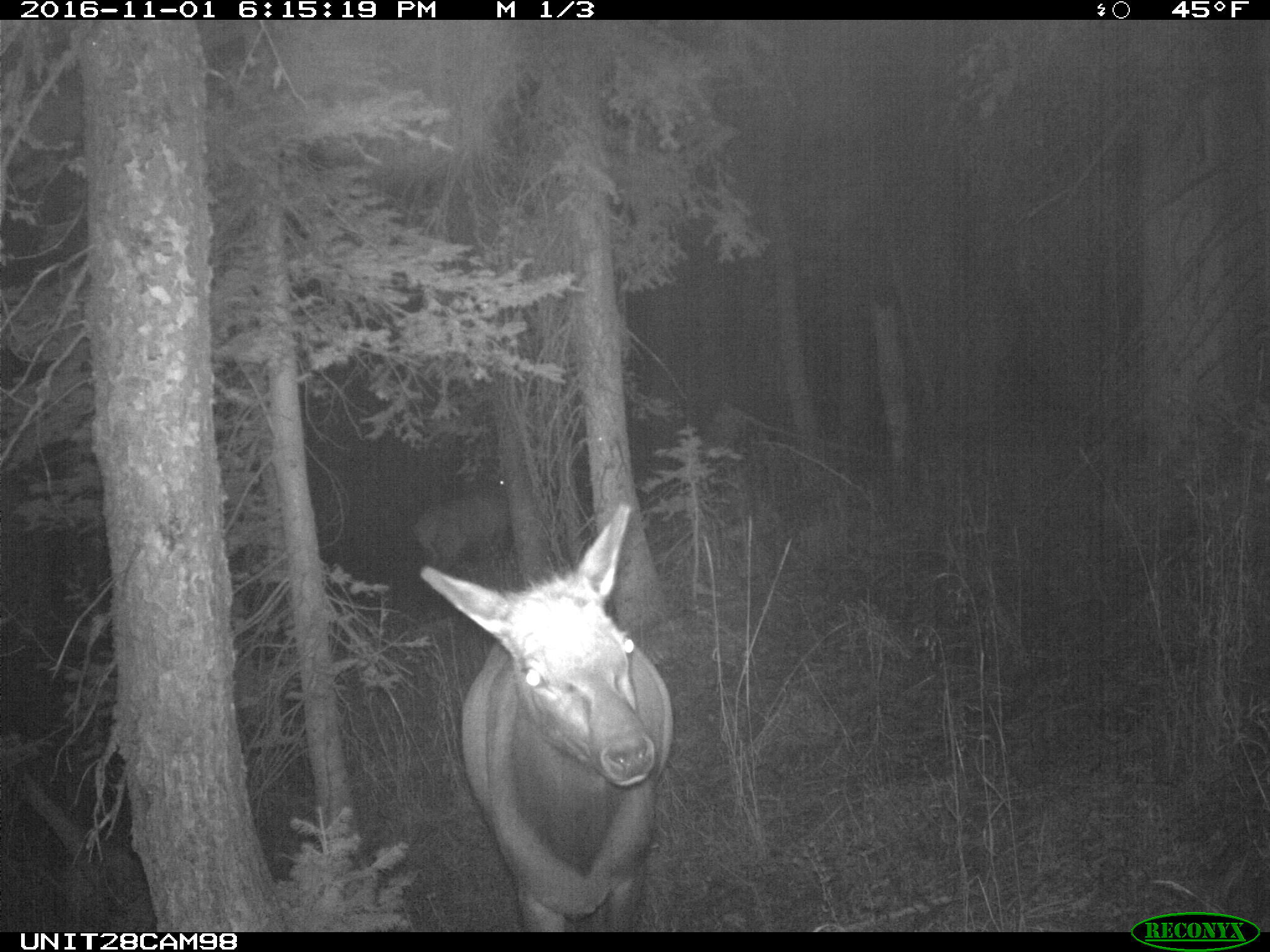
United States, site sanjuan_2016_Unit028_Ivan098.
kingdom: Animalia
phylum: Chordata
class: Mammalia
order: Artiodactyla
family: Cervidae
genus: Cervus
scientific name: Cervus elaphus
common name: red deer